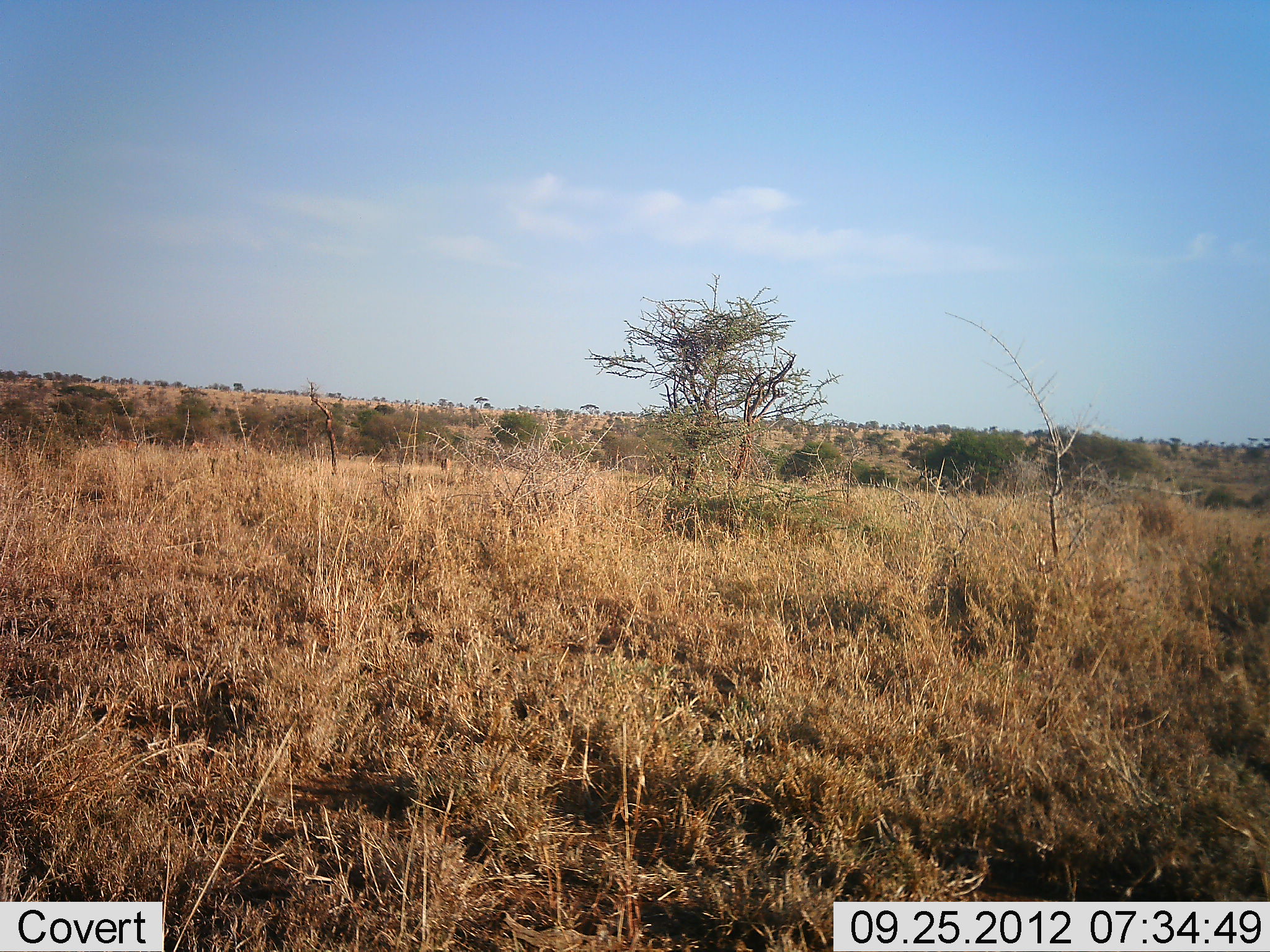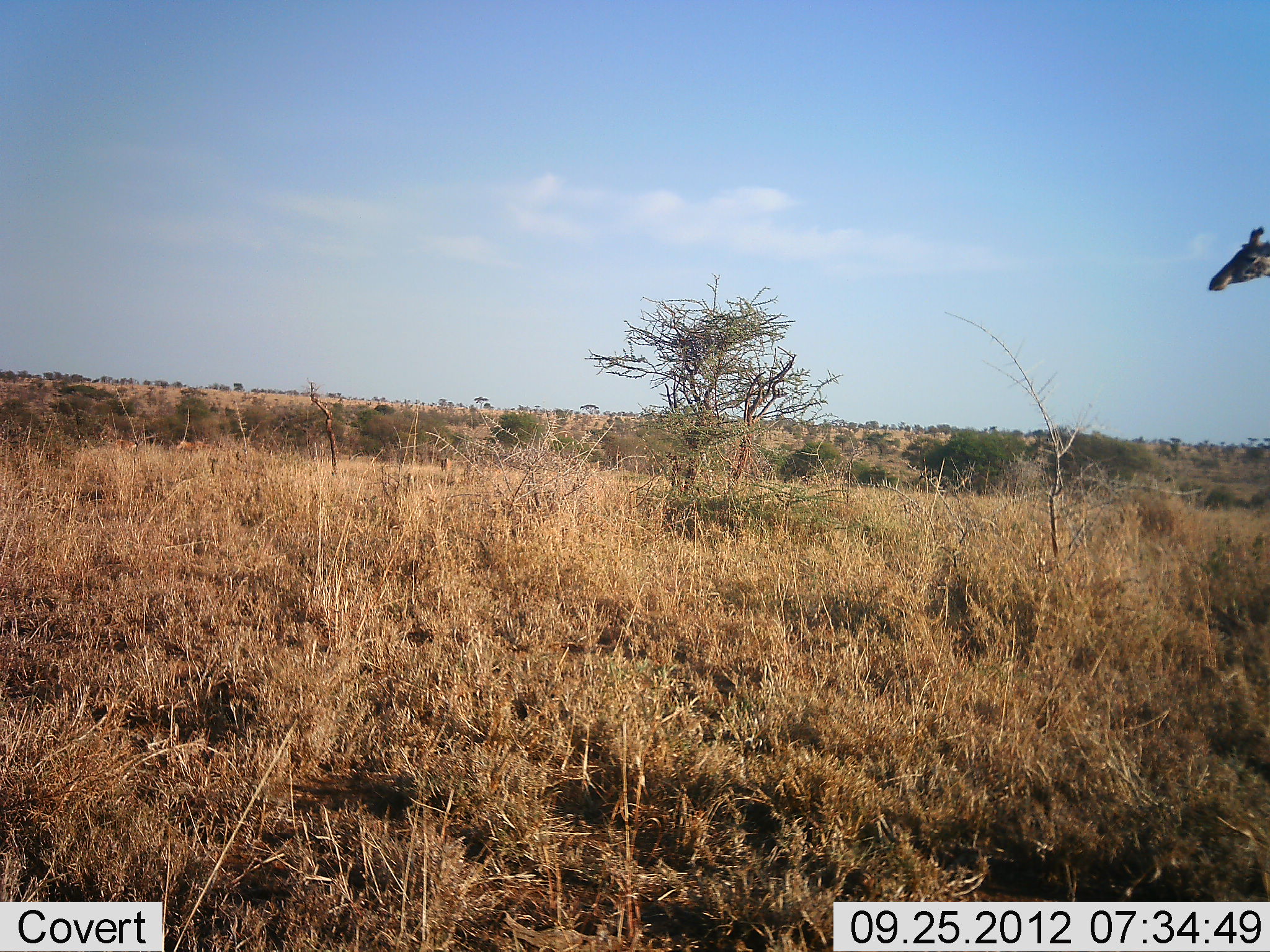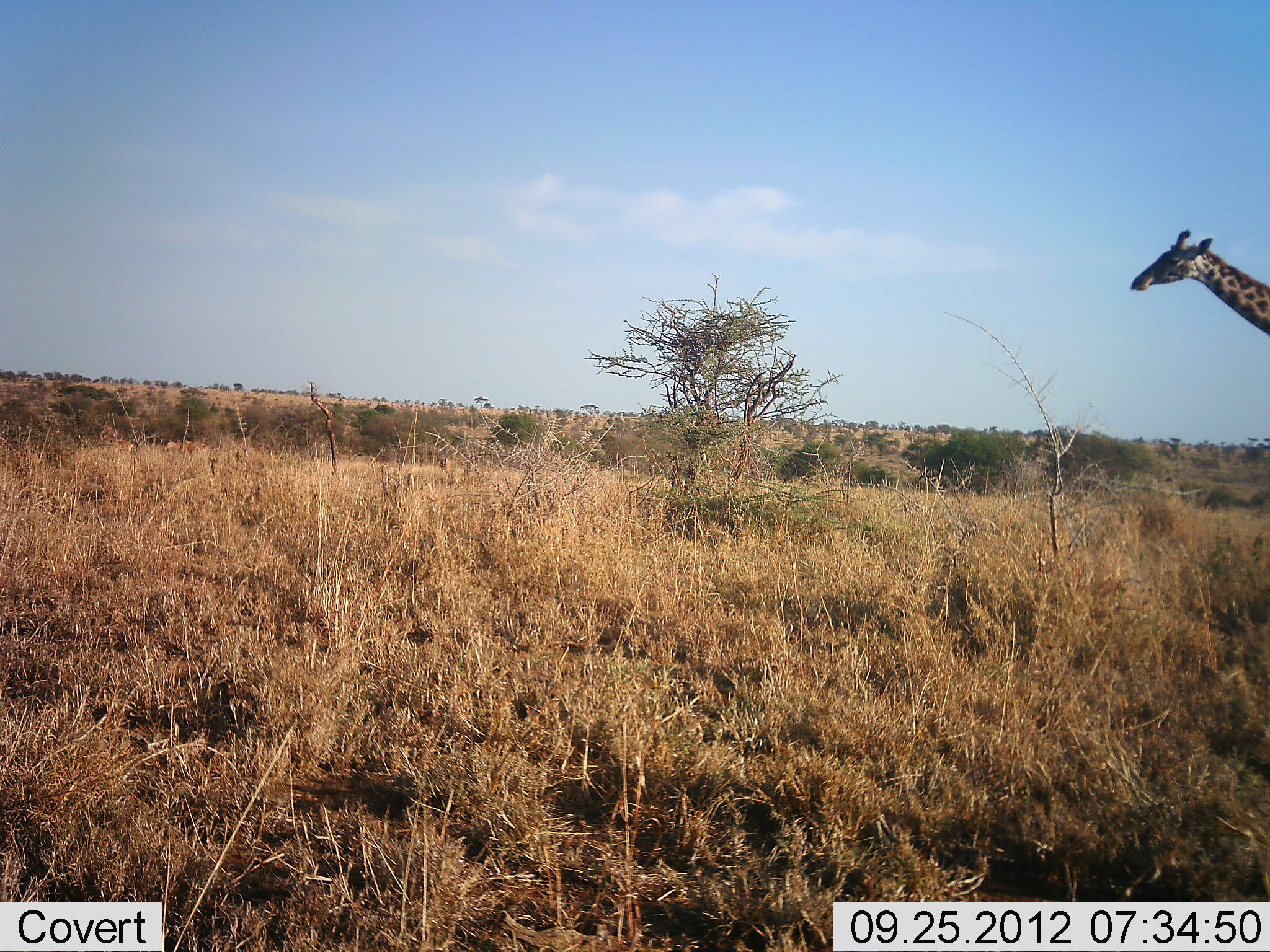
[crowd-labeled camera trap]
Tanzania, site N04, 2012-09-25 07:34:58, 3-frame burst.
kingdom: Animalia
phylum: Chordata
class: Mammalia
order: Artiodactyla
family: Giraffidae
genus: Giraffa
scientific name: Giraffa camelopardalis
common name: giraffe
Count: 1.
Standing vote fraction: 9%.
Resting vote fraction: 0%.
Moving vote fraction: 91%.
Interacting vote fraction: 0%.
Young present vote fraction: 0%.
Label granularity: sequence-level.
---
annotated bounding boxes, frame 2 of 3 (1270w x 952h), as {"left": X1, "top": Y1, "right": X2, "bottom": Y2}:
animal: {"left": 1209, "top": 226, "right": 1270, "bottom": 292}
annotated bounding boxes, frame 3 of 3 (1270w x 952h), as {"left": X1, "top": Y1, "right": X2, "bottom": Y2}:
animal: {"left": 1130, "top": 228, "right": 1270, "bottom": 337}